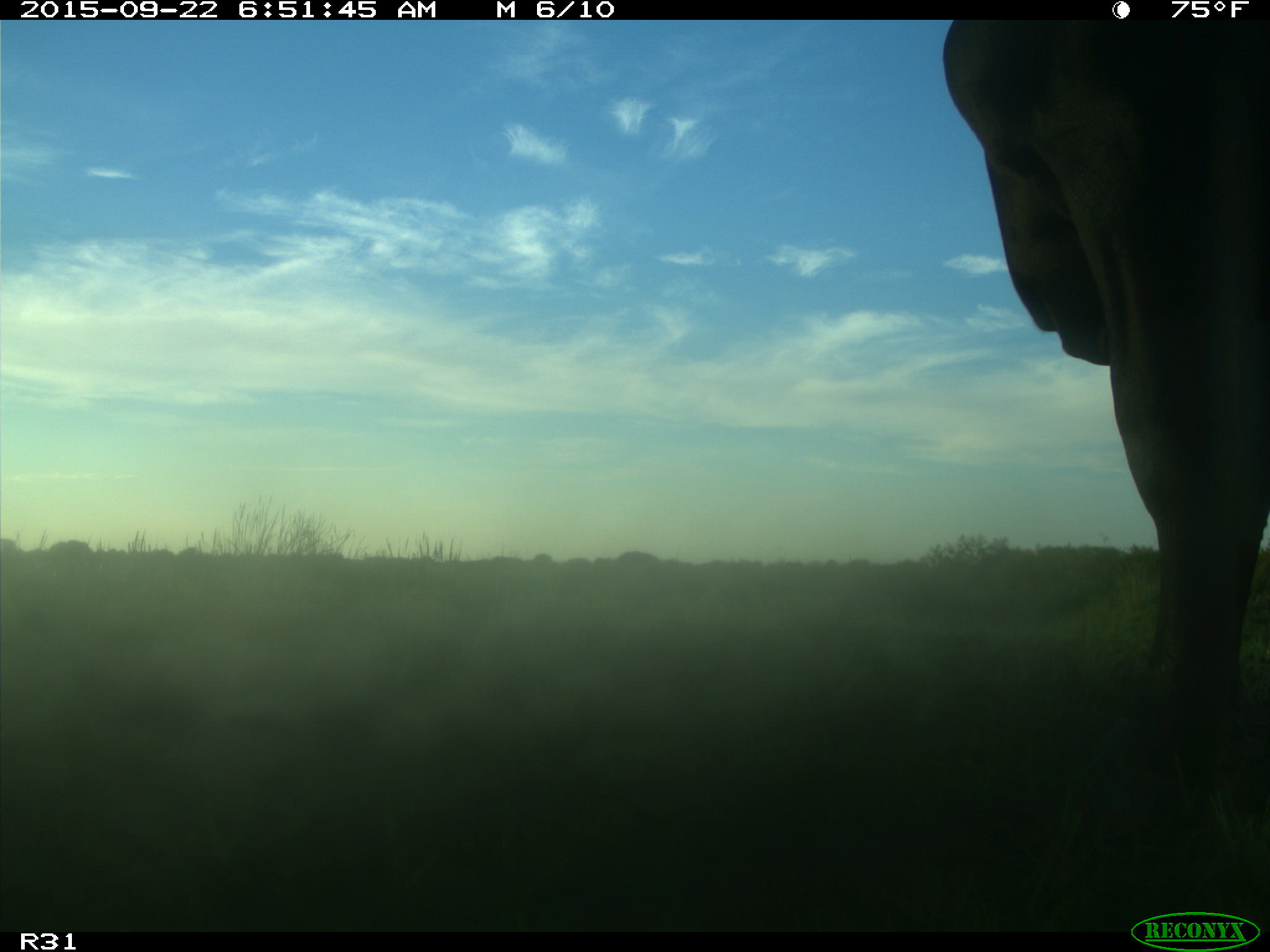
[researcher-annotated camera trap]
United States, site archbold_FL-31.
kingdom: Animalia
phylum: Chordata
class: Mammalia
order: Artiodactyla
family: Bovidae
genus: Bos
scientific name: Bos taurus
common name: domestic cow